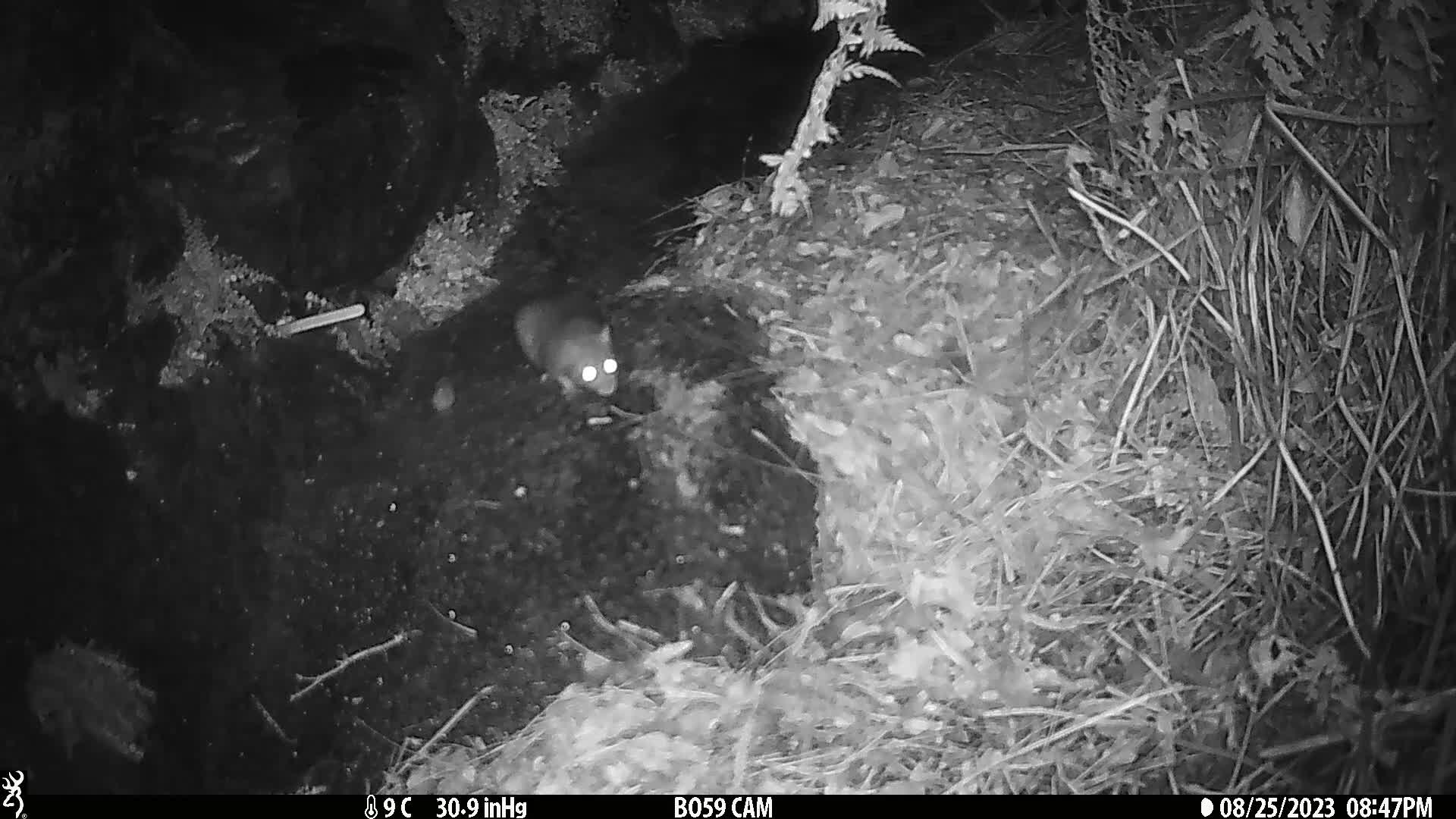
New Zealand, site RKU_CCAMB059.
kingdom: Animalia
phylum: Chordata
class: Mammalia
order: Rodentia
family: Muridae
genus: Rattus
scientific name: Rattus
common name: rat